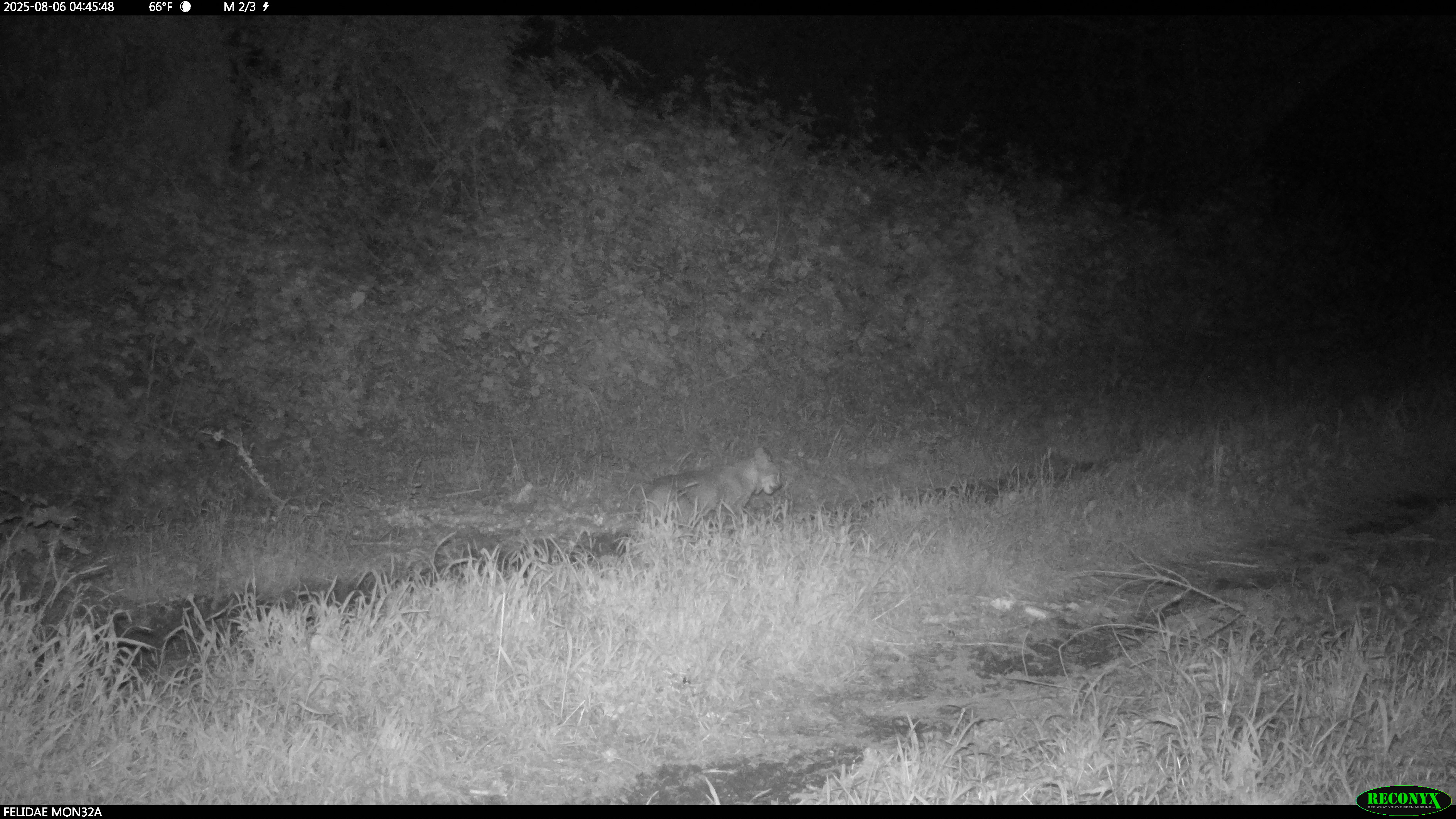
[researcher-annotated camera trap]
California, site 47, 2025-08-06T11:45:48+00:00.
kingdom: Animalia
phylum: Chordata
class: Mammalia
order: Carnivora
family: Felidae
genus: Lynx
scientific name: Lynx rufus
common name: bobcat